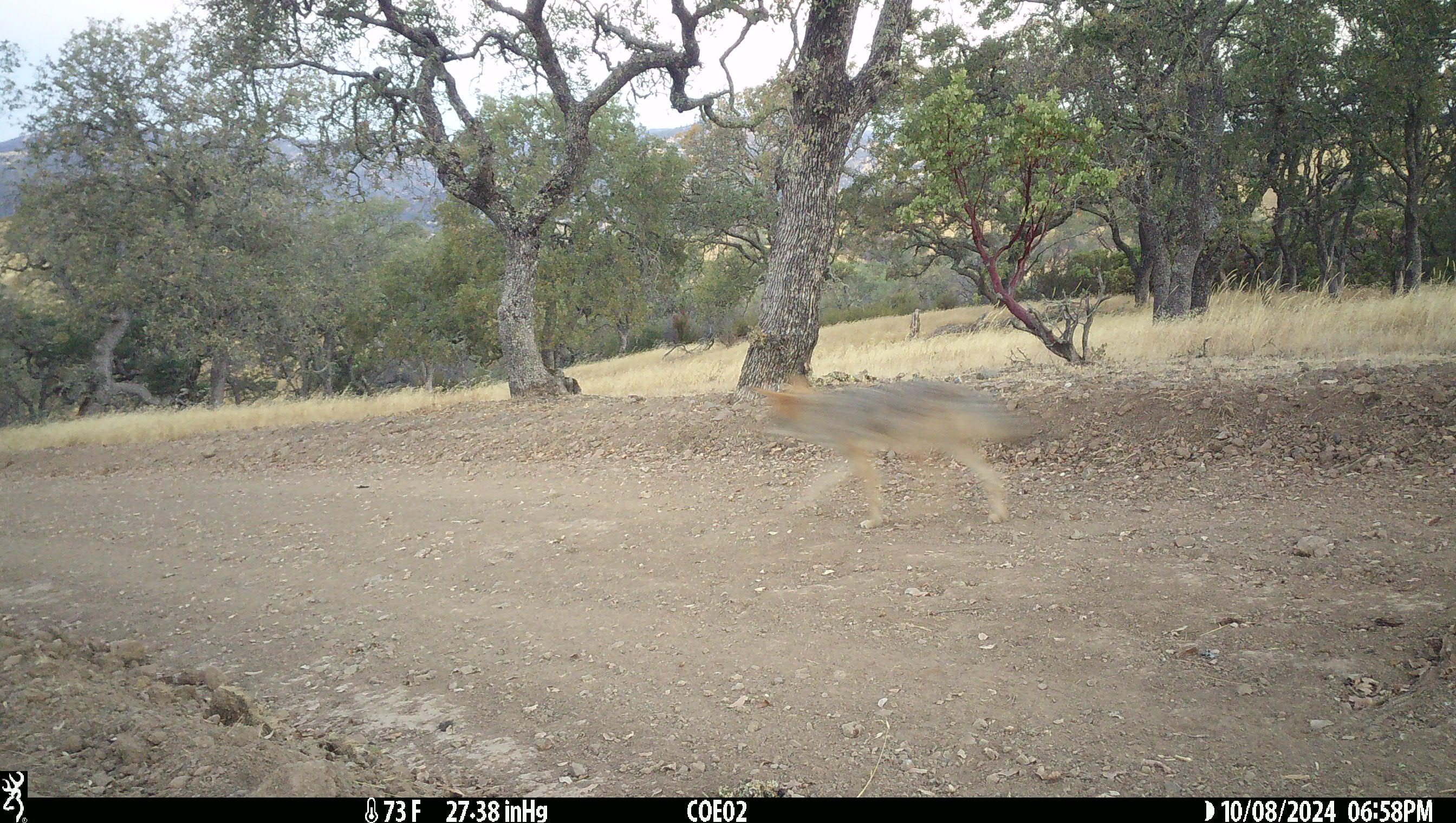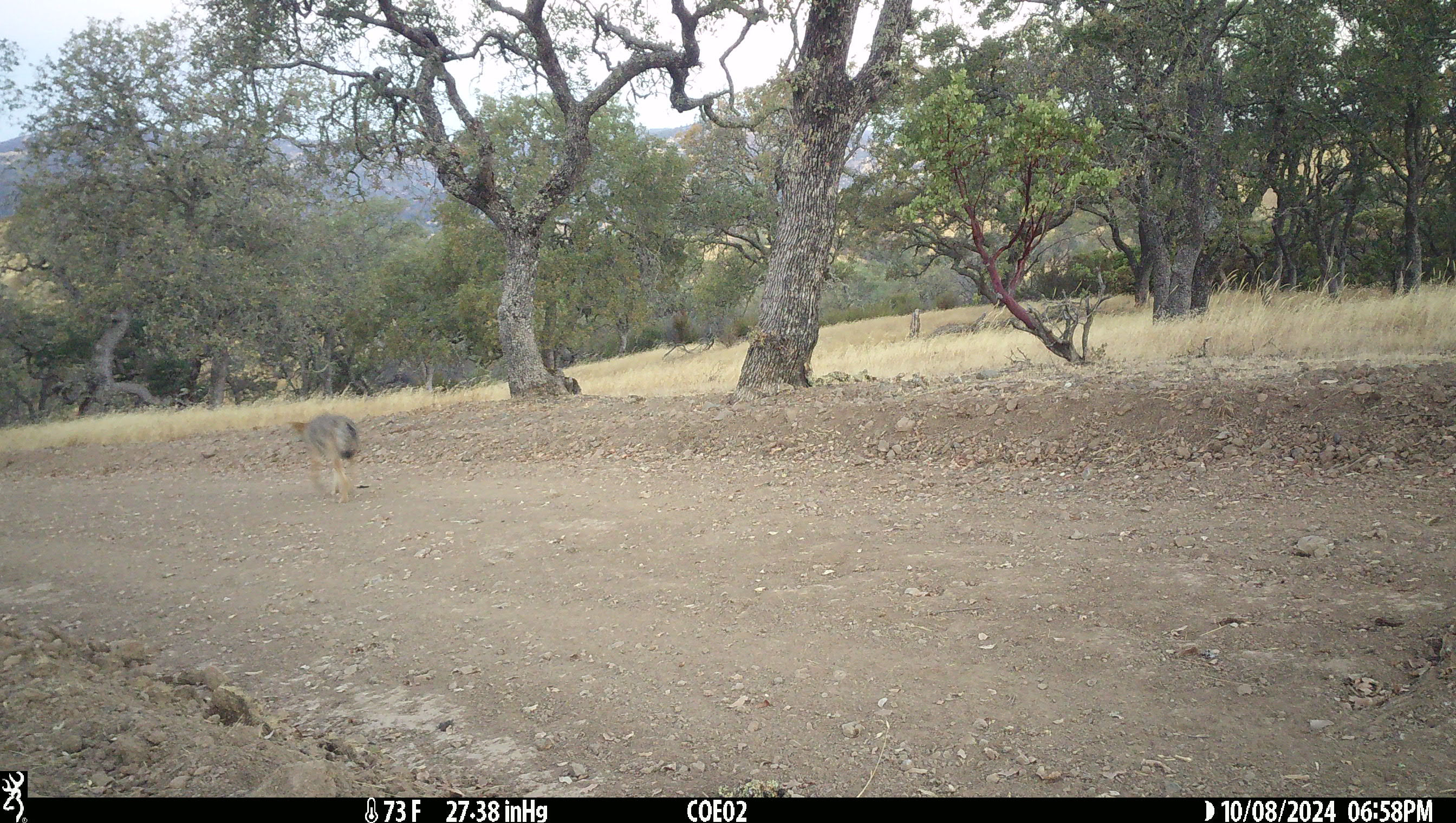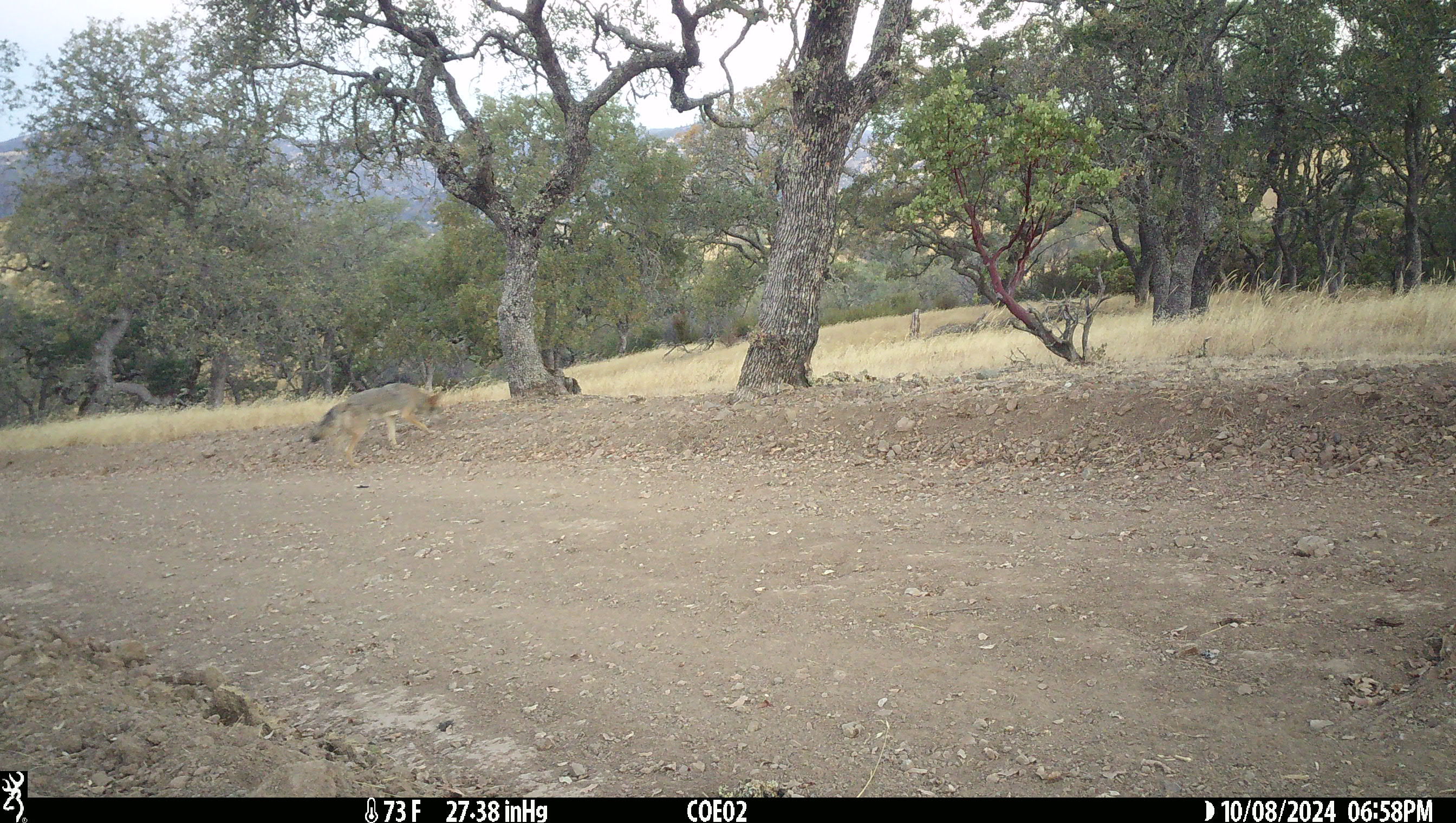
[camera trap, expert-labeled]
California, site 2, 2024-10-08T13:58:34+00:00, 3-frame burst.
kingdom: Animalia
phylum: Chordata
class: Mammalia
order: Carnivora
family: Canidae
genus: Canis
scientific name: Canis latrans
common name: coyote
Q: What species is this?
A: Coyote (Canis latrans).